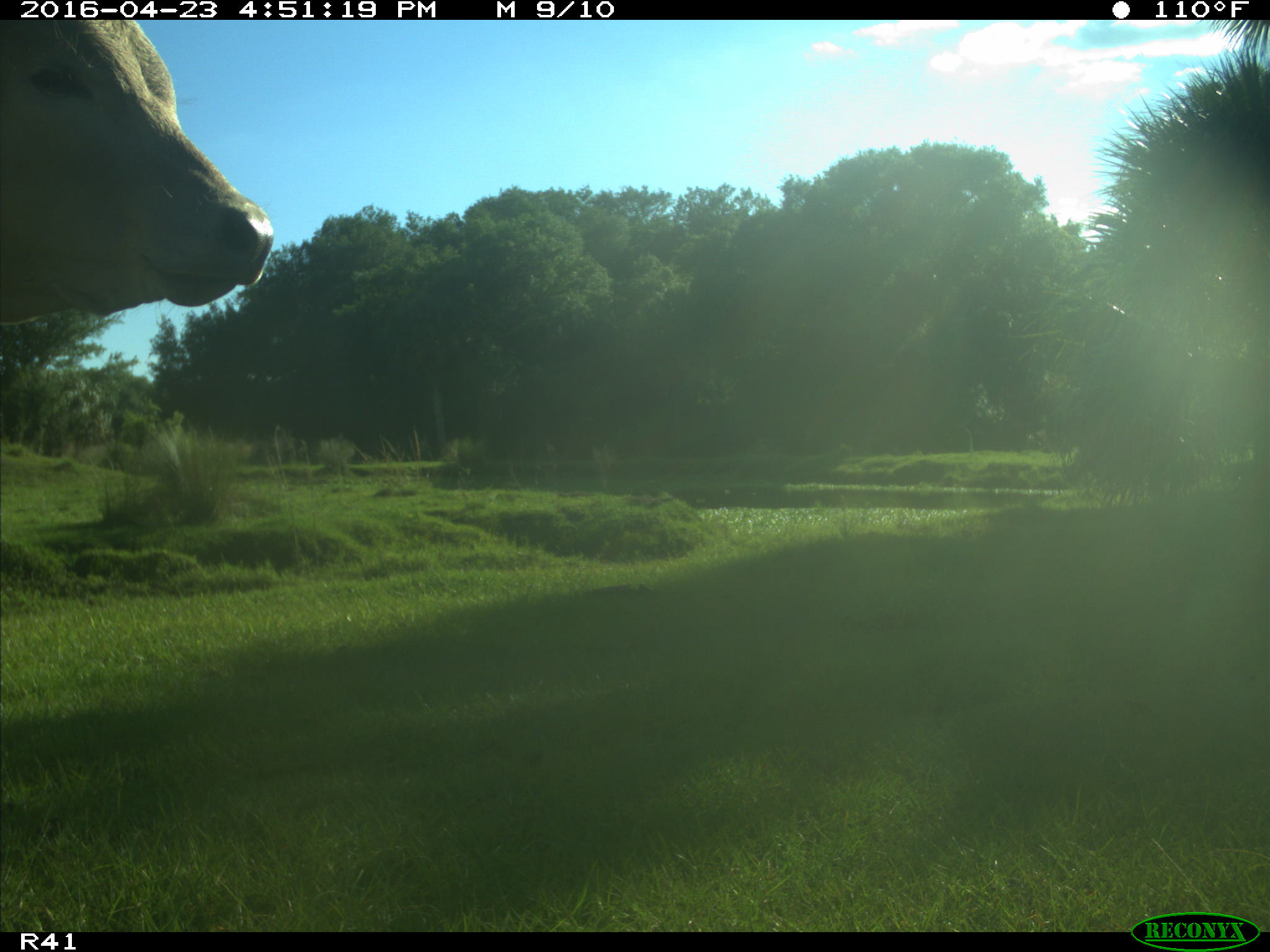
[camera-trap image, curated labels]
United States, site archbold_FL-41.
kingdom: Animalia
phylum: Chordata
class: Mammalia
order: Artiodactyla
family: Bovidae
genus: Bos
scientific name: Bos taurus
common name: domestic cow